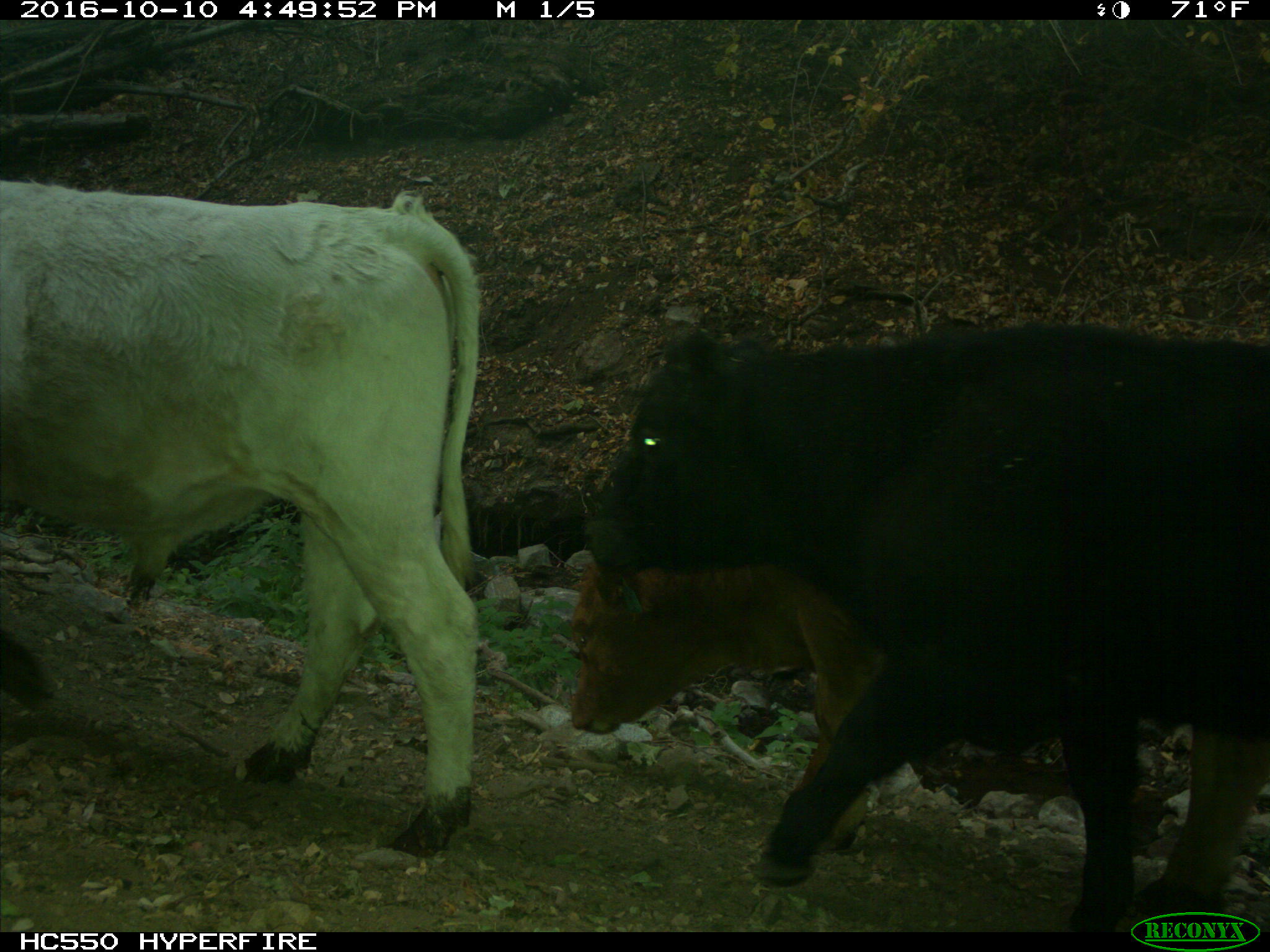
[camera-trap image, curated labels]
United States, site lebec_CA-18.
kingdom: Animalia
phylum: Chordata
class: Mammalia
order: Artiodactyla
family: Bovidae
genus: Bos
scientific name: Bos taurus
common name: domestic cow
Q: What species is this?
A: Bos taurus (domestic cow).